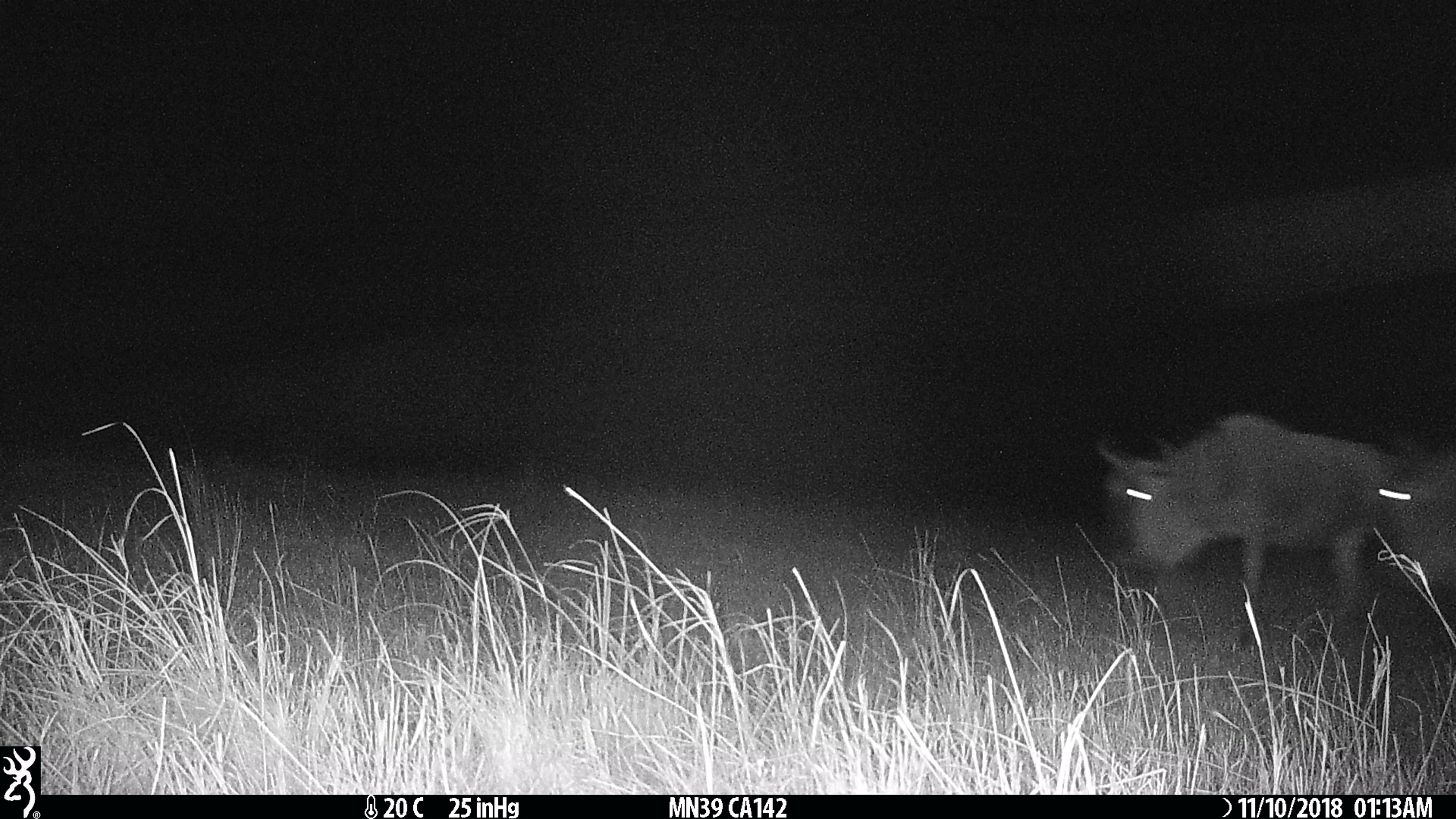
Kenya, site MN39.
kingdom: Animalia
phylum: Chordata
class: Mammalia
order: Artiodactyla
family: Bovidae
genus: Connochaetes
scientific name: Connochaetes taurinus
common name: blue wildebeest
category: wildebeest